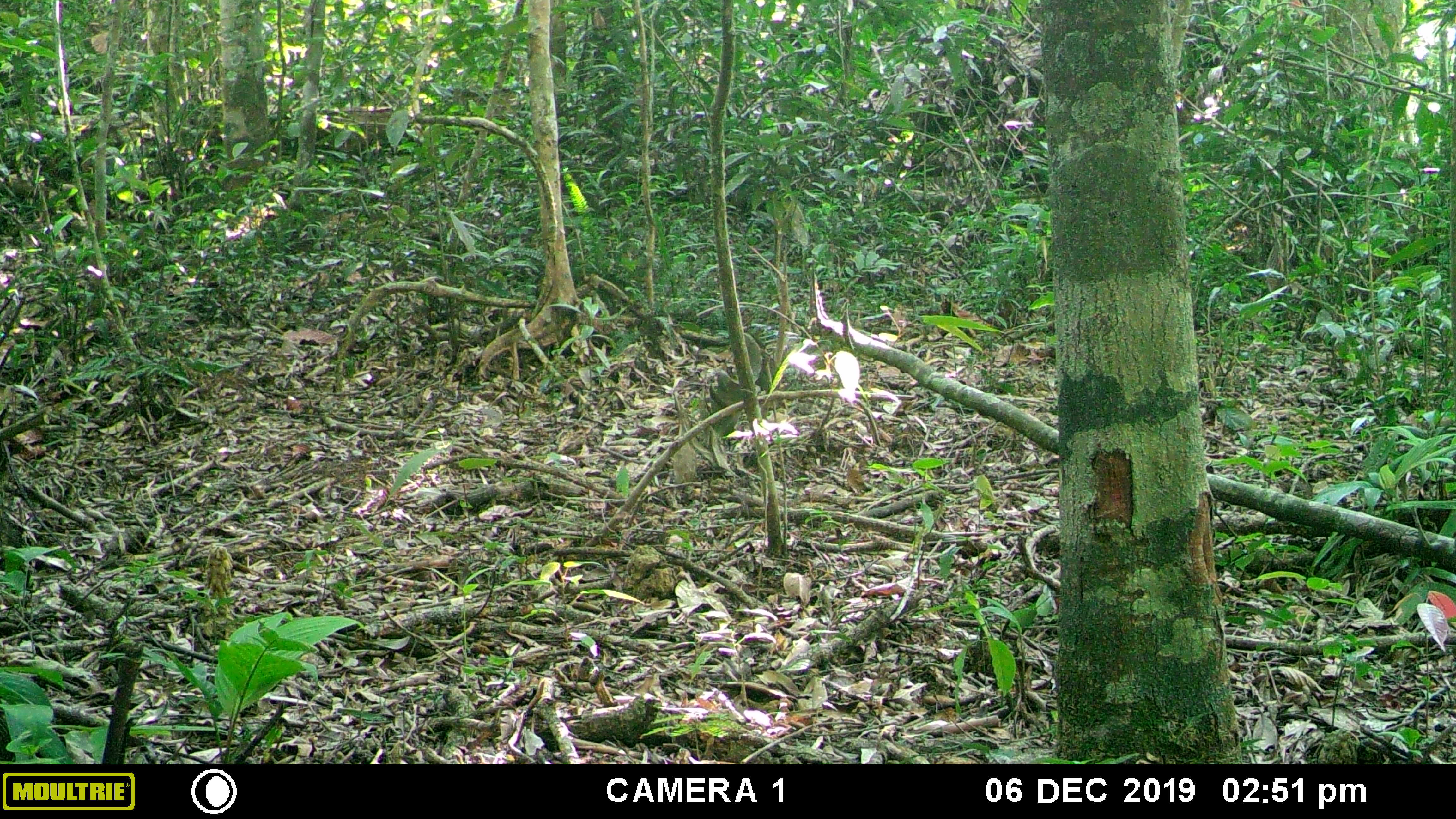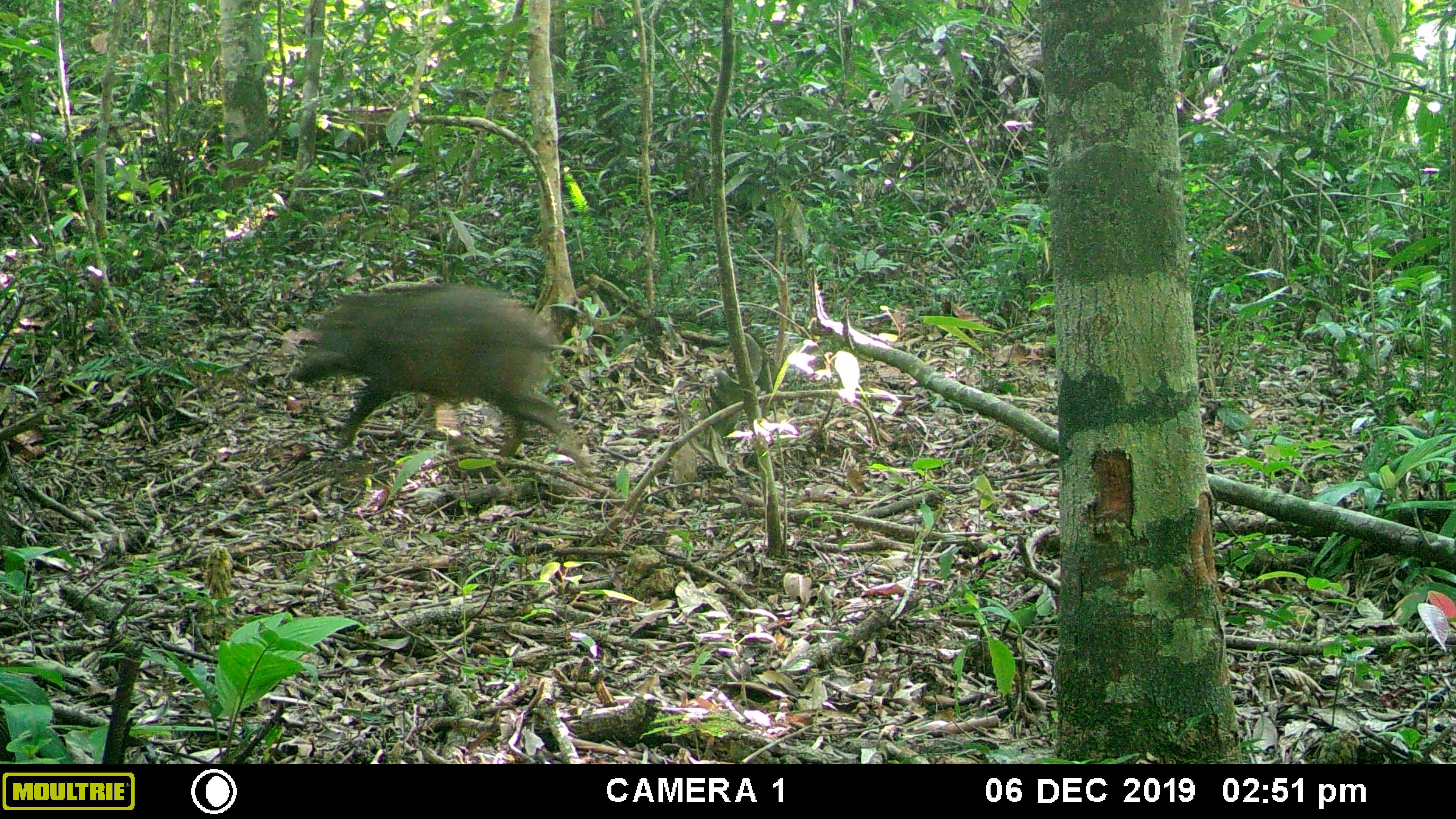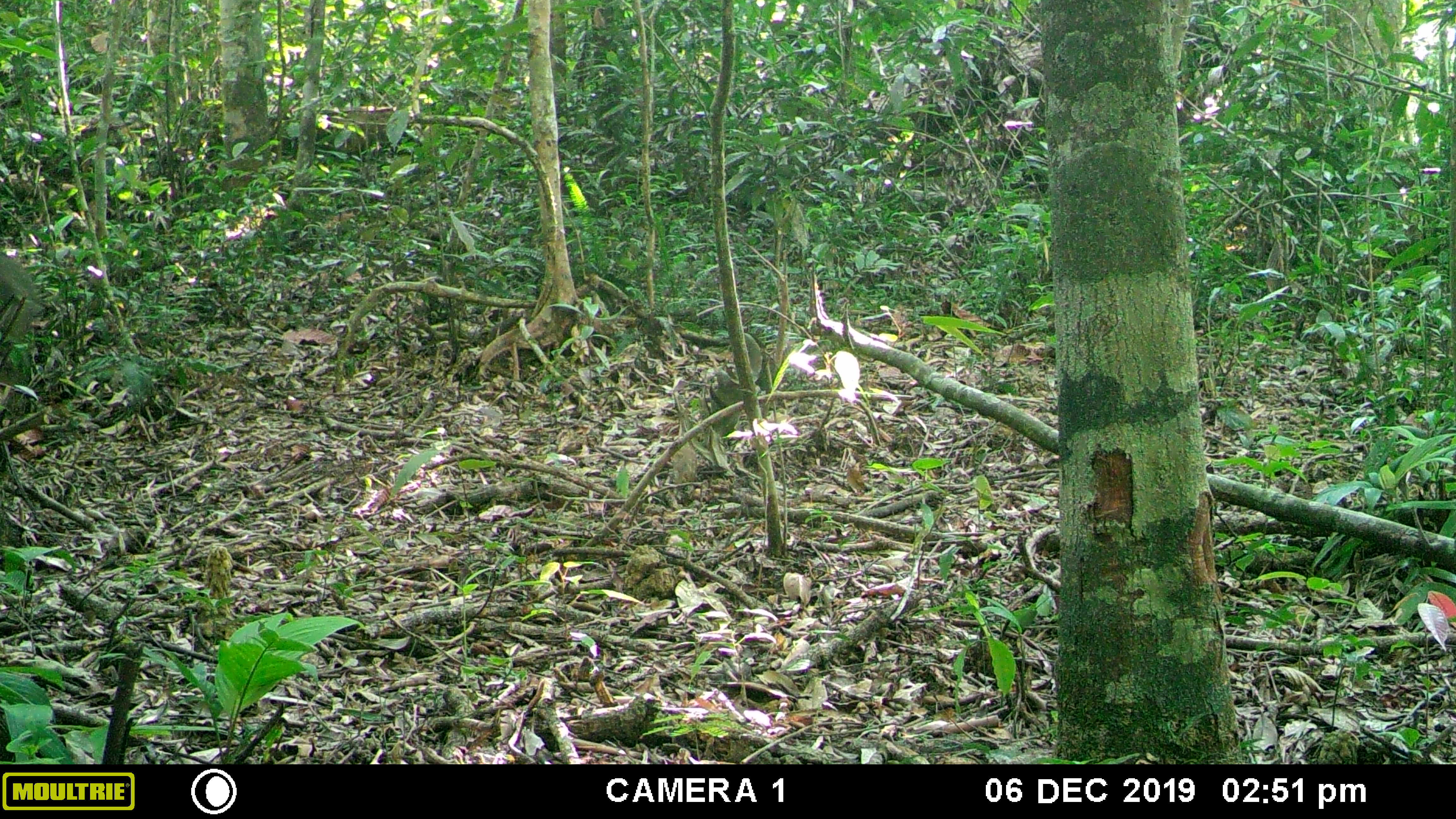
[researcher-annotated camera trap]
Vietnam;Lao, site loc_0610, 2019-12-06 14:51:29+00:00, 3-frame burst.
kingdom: Animalia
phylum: Chordata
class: Mammalia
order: Artiodactyla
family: Suidae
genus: Sus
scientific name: Sus scrofa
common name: eurasian wild pig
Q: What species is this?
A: Eurasian wild pig (Sus scrofa).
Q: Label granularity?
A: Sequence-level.